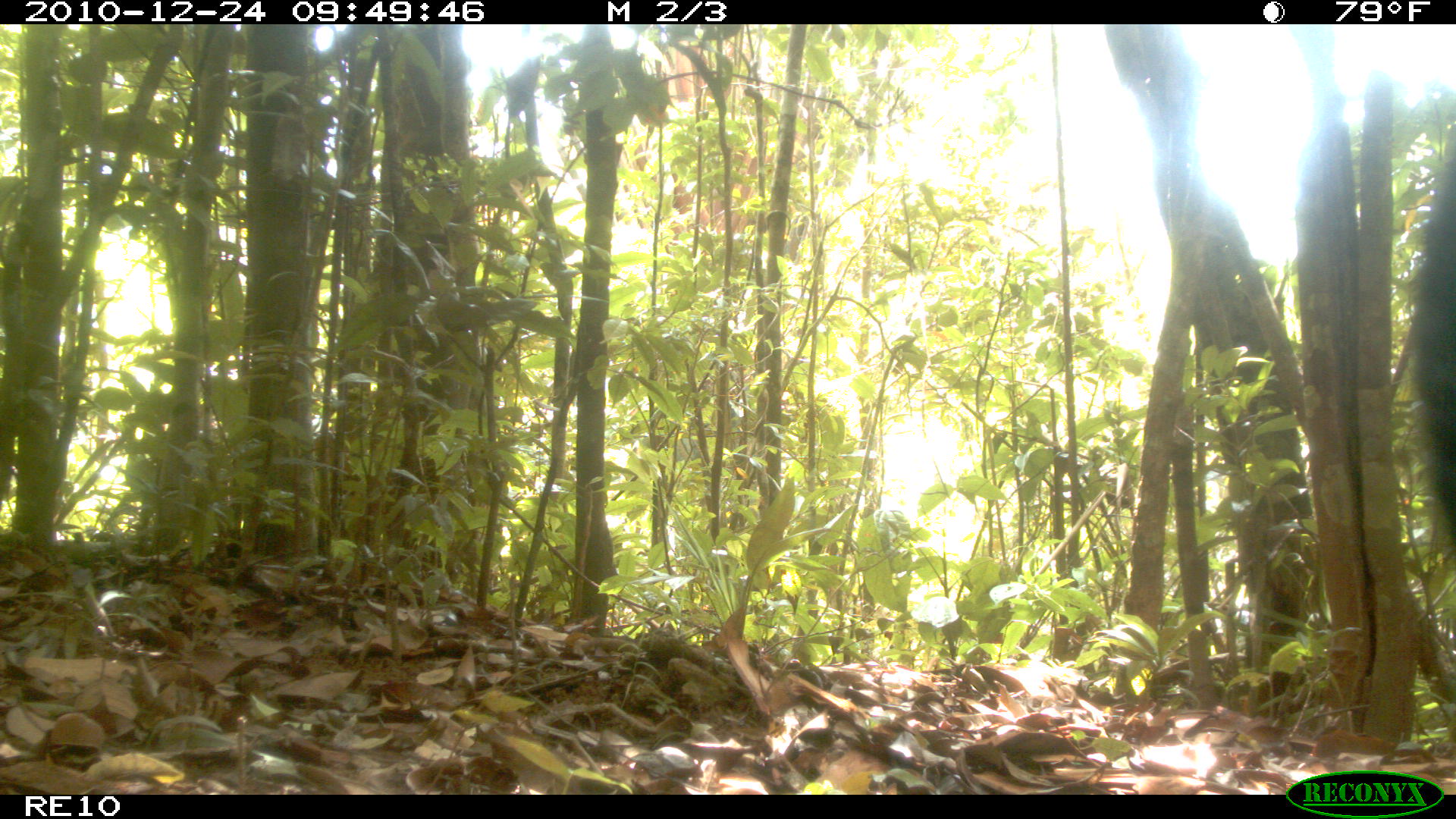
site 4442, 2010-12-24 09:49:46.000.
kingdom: Animalia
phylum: Chordata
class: Mammalia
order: Carnivora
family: Canidae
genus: Canis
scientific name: Canis familiaris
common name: domestic dog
Canis familiaris (domestic dog), count 1.